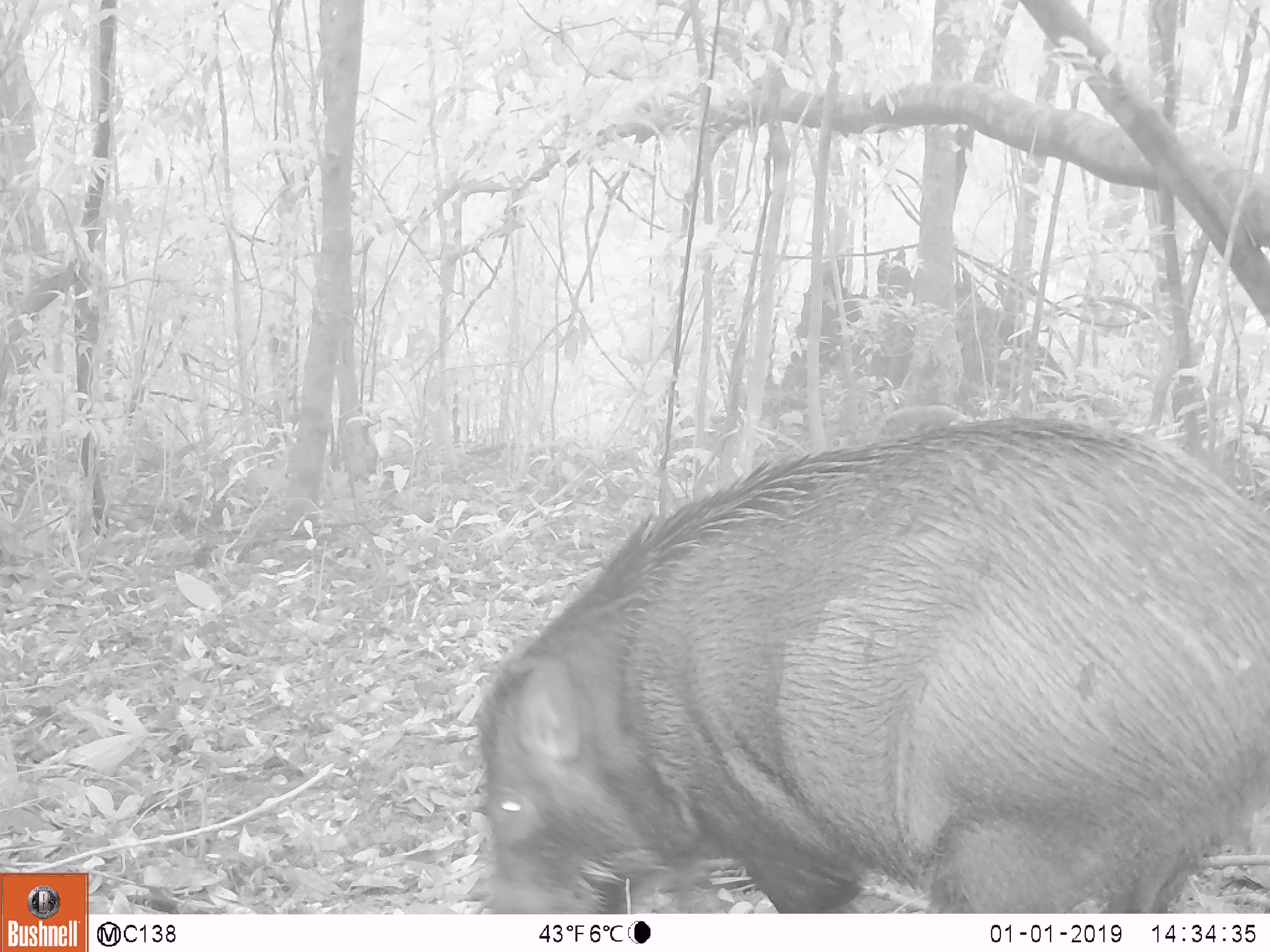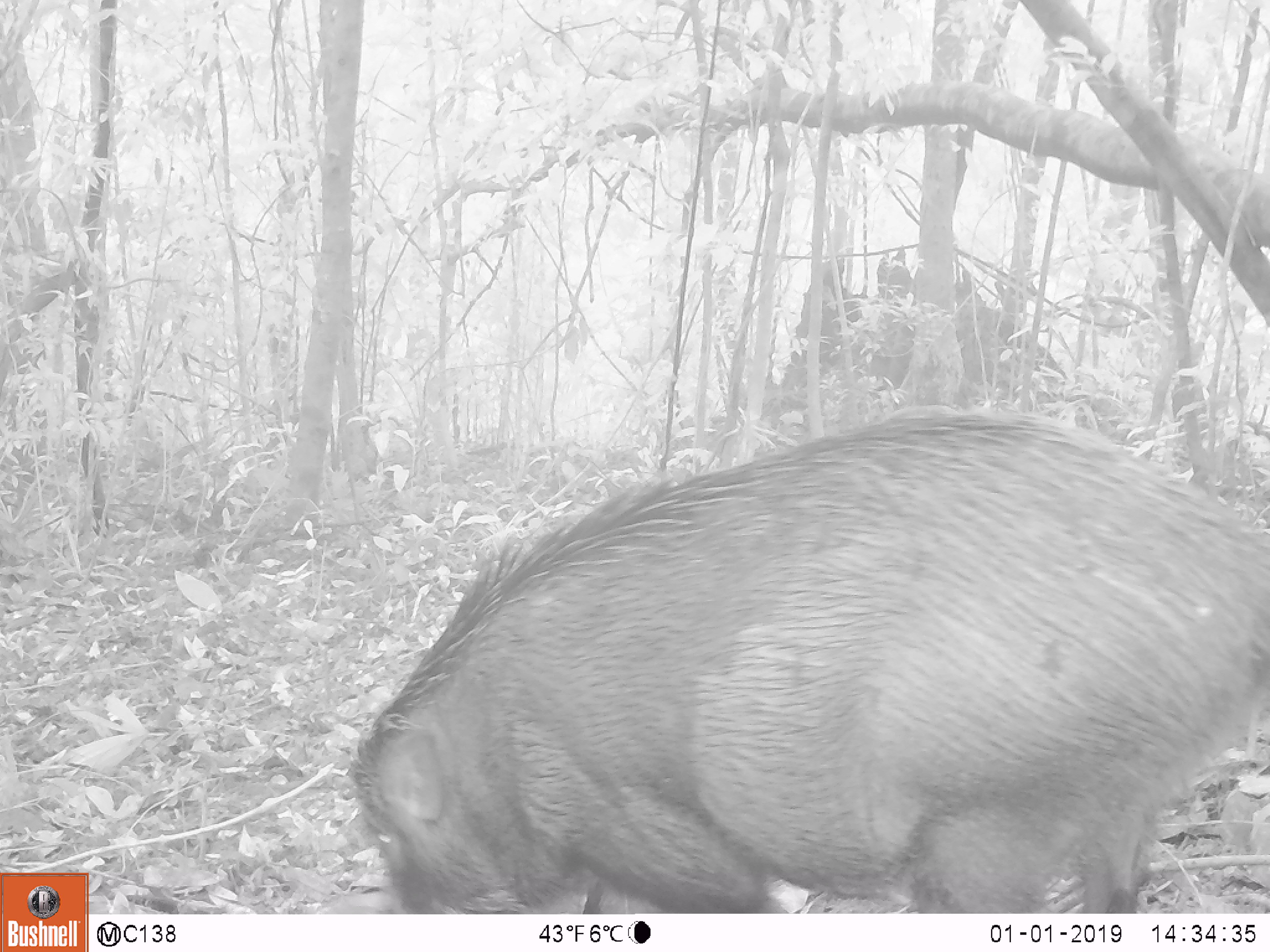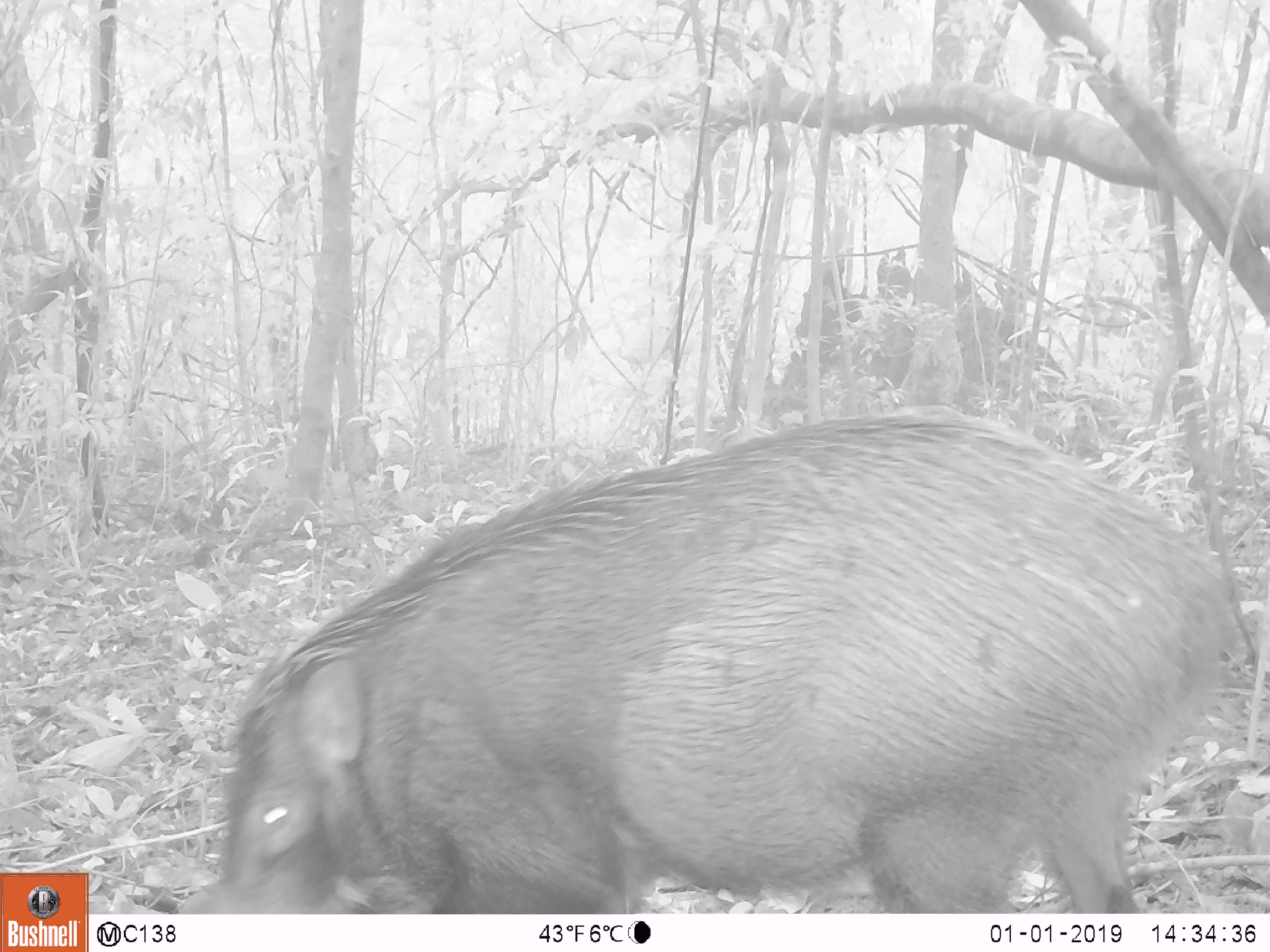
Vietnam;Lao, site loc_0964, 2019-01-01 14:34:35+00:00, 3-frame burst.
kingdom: Animalia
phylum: Chordata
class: Mammalia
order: Artiodactyla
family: Suidae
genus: Sus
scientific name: Sus scrofa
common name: eurasian wild pig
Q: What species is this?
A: Eurasian wild pig (Sus scrofa).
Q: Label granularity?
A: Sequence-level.